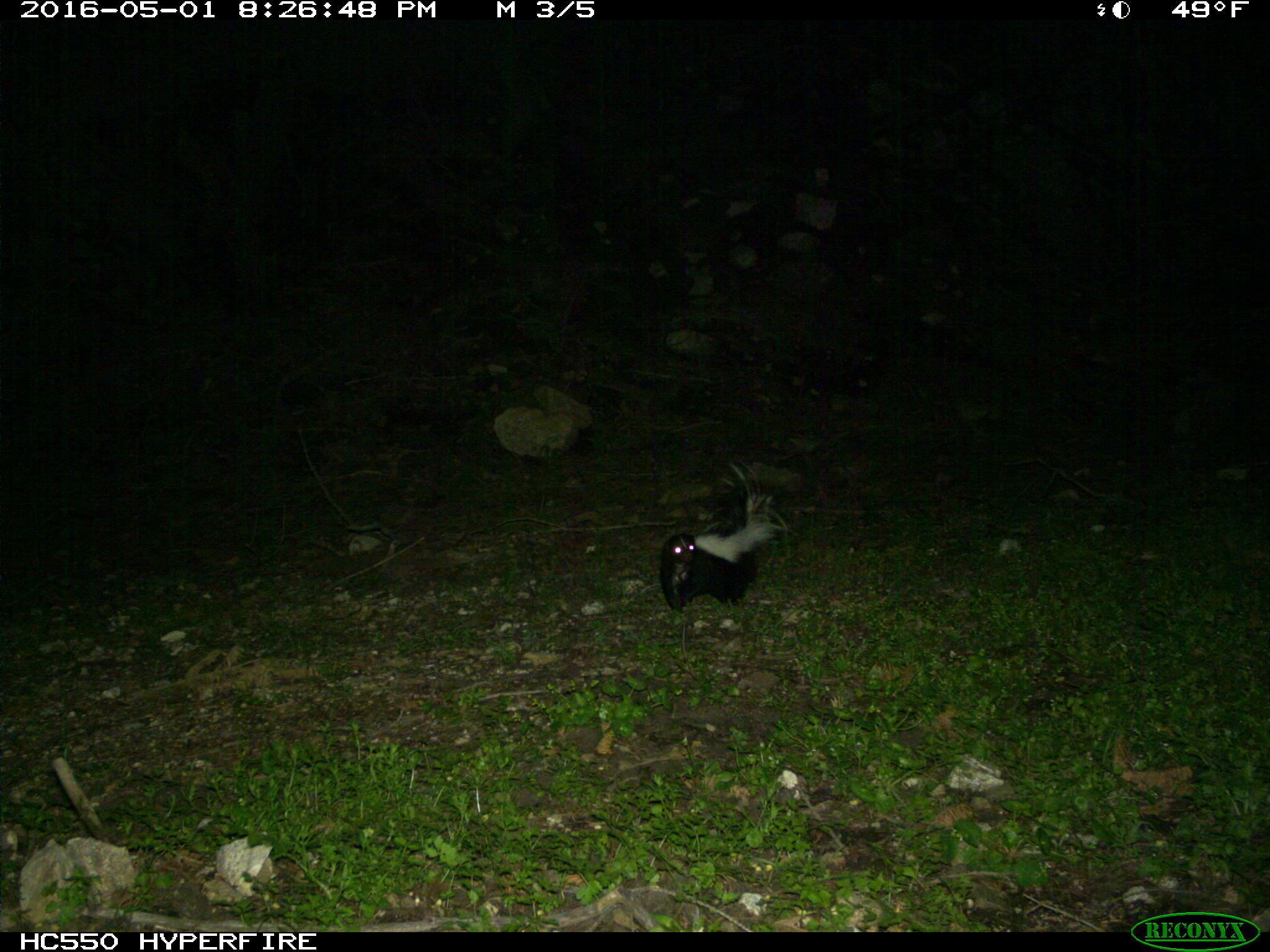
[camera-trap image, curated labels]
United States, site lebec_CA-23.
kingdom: Animalia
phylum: Chordata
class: Mammalia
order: Carnivora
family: Mephitidae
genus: Mephitis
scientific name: Mephitis mephitis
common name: striped skunk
Mephitis mephitis (striped skunk).